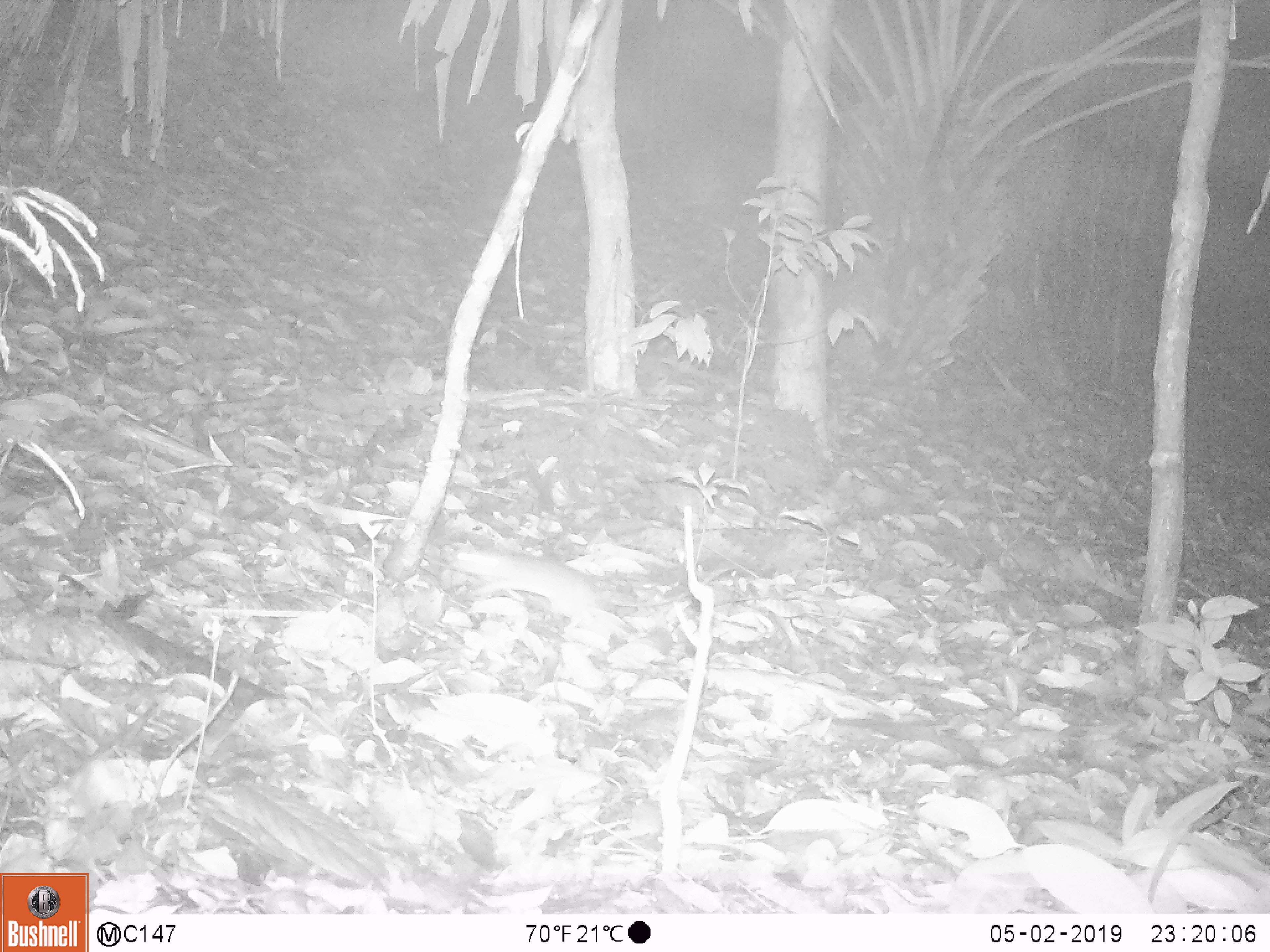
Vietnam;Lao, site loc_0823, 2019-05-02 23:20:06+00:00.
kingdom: Animalia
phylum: Chordata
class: Mammalia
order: Rodentia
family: Muridae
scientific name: Muridae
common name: old-world mice and rats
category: unidentified murid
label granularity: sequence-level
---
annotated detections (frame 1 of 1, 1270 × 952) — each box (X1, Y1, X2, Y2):
unidentified murid: (450, 548, 739, 634)